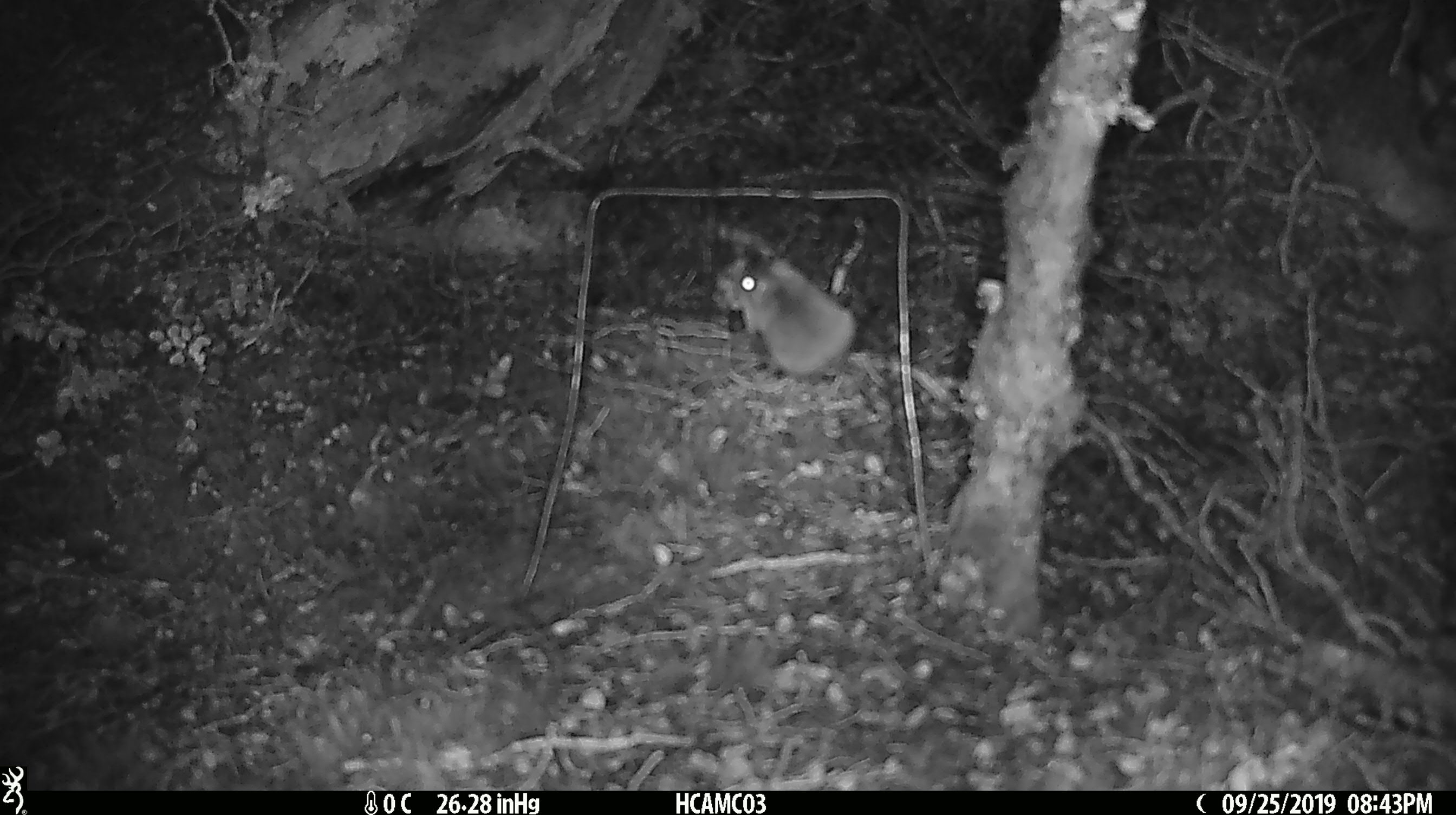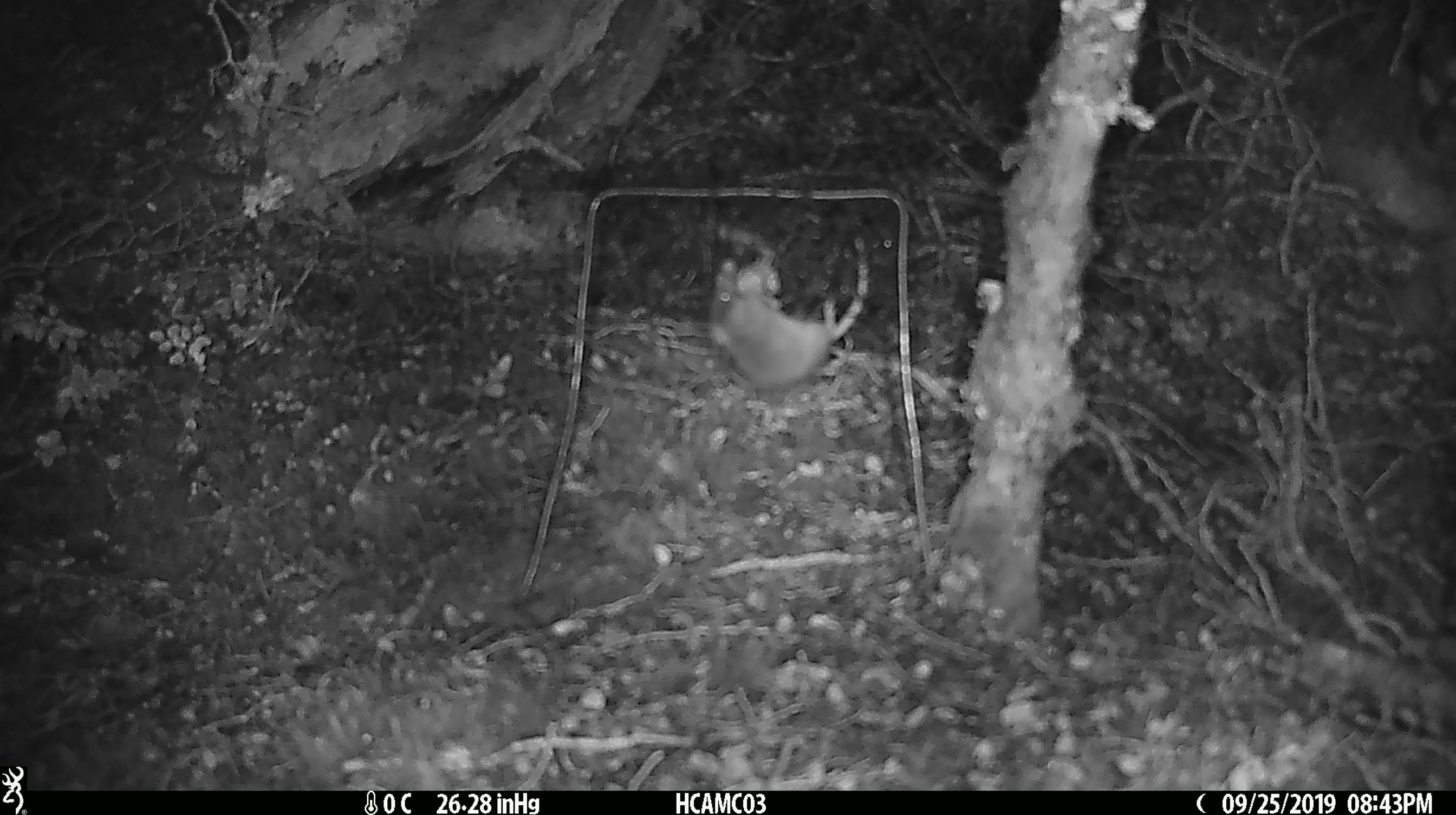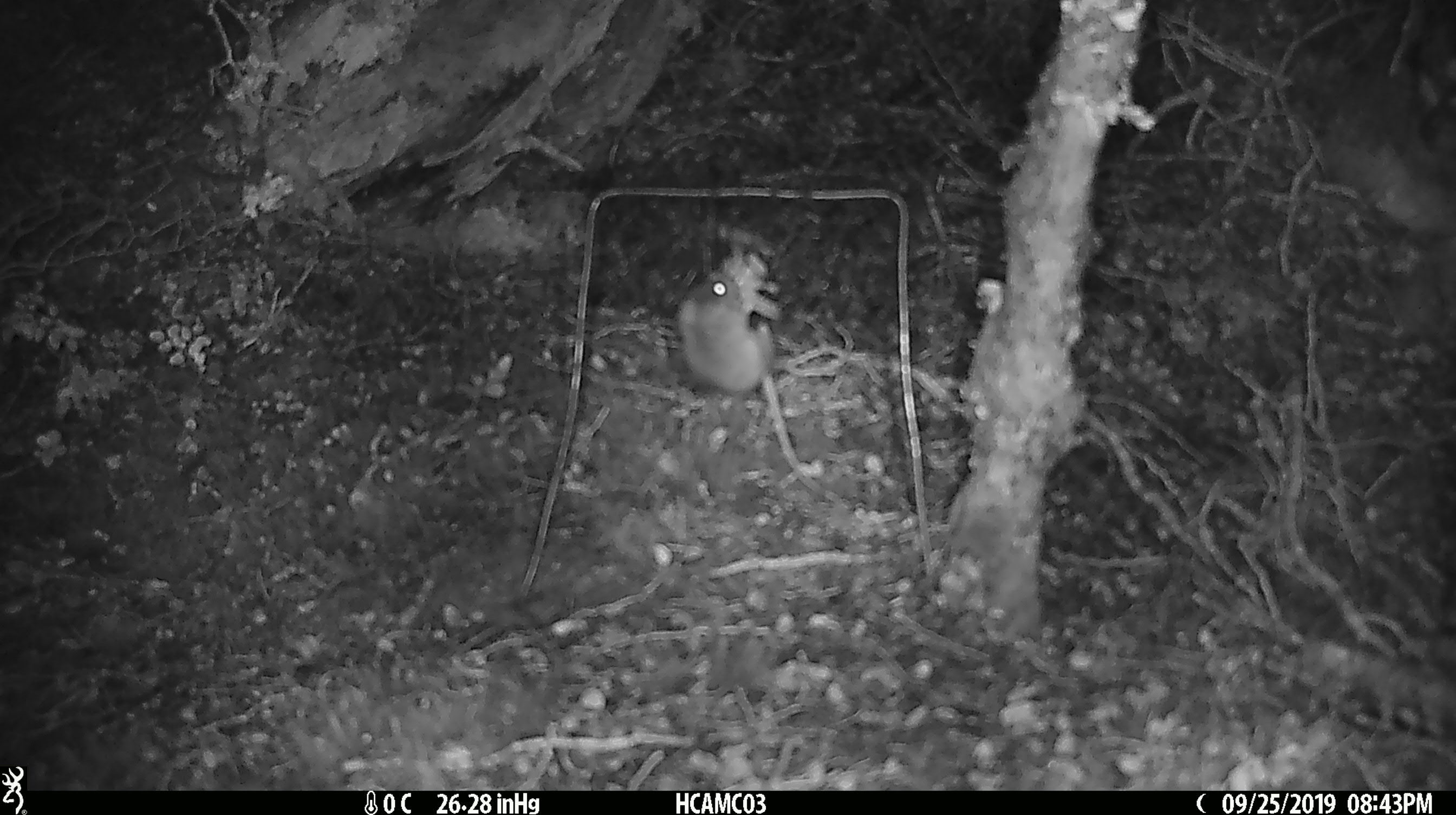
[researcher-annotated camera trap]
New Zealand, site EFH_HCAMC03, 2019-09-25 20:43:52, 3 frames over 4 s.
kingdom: Animalia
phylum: Chordata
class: Mammalia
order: Rodentia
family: Muridae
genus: Mus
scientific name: Mus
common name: mouse